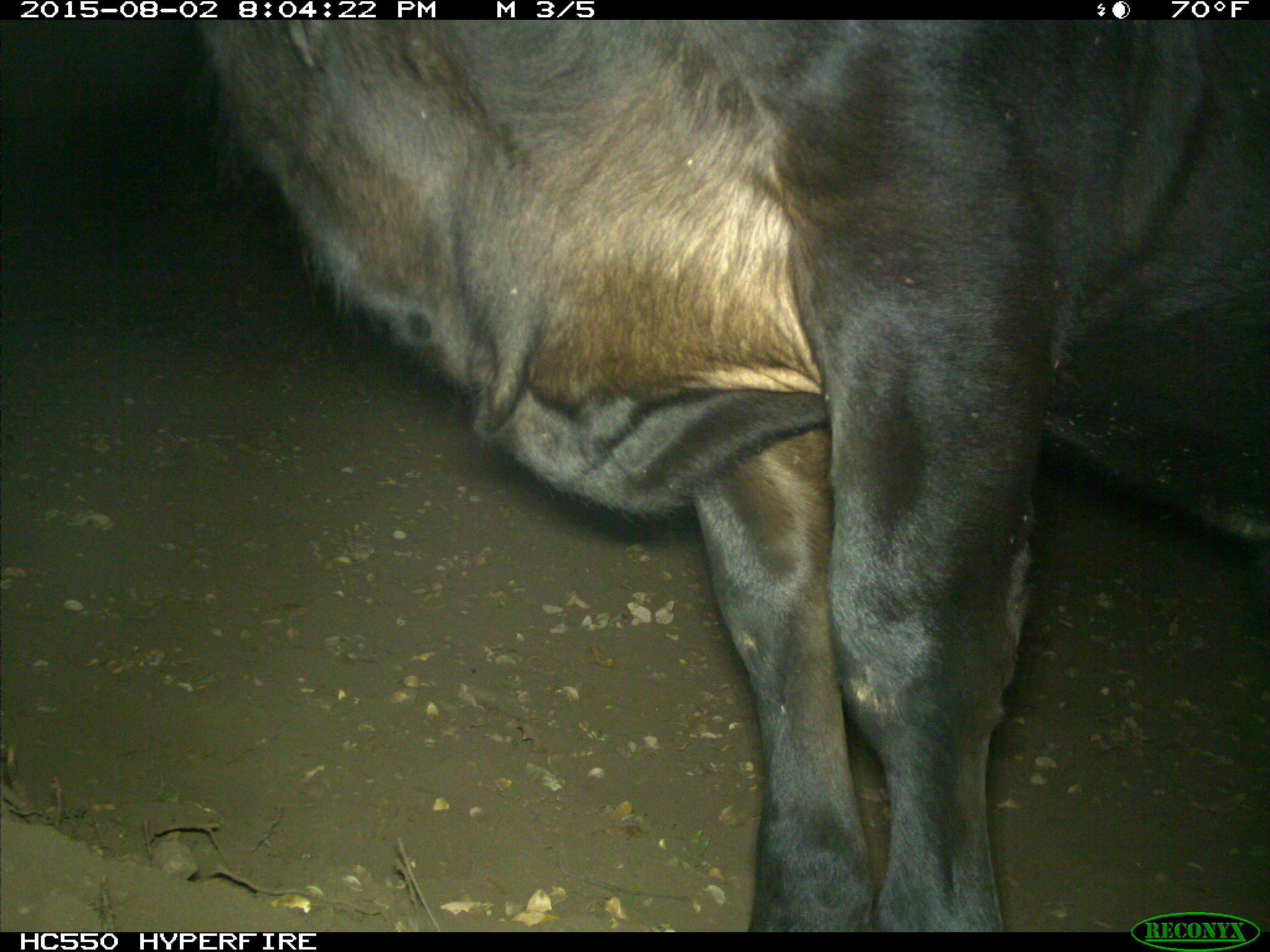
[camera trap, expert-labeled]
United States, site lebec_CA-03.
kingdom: Animalia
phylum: Chordata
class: Mammalia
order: Artiodactyla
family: Bovidae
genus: Bos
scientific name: Bos taurus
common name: domestic cow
Bos taurus (domestic cow).